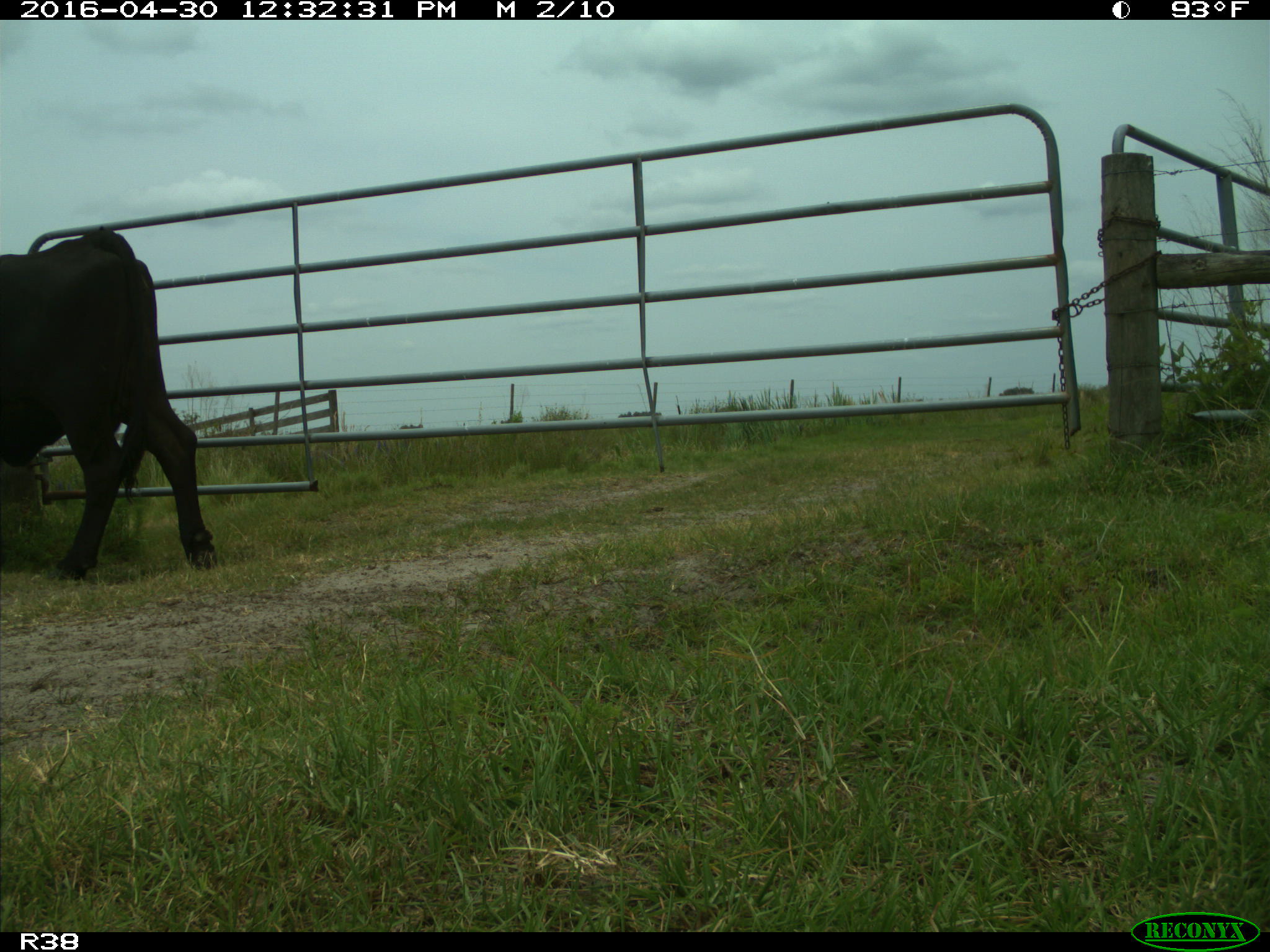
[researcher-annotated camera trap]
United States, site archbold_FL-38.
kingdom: Animalia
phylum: Chordata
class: Mammalia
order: Artiodactyla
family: Bovidae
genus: Bos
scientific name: Bos taurus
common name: domestic cow